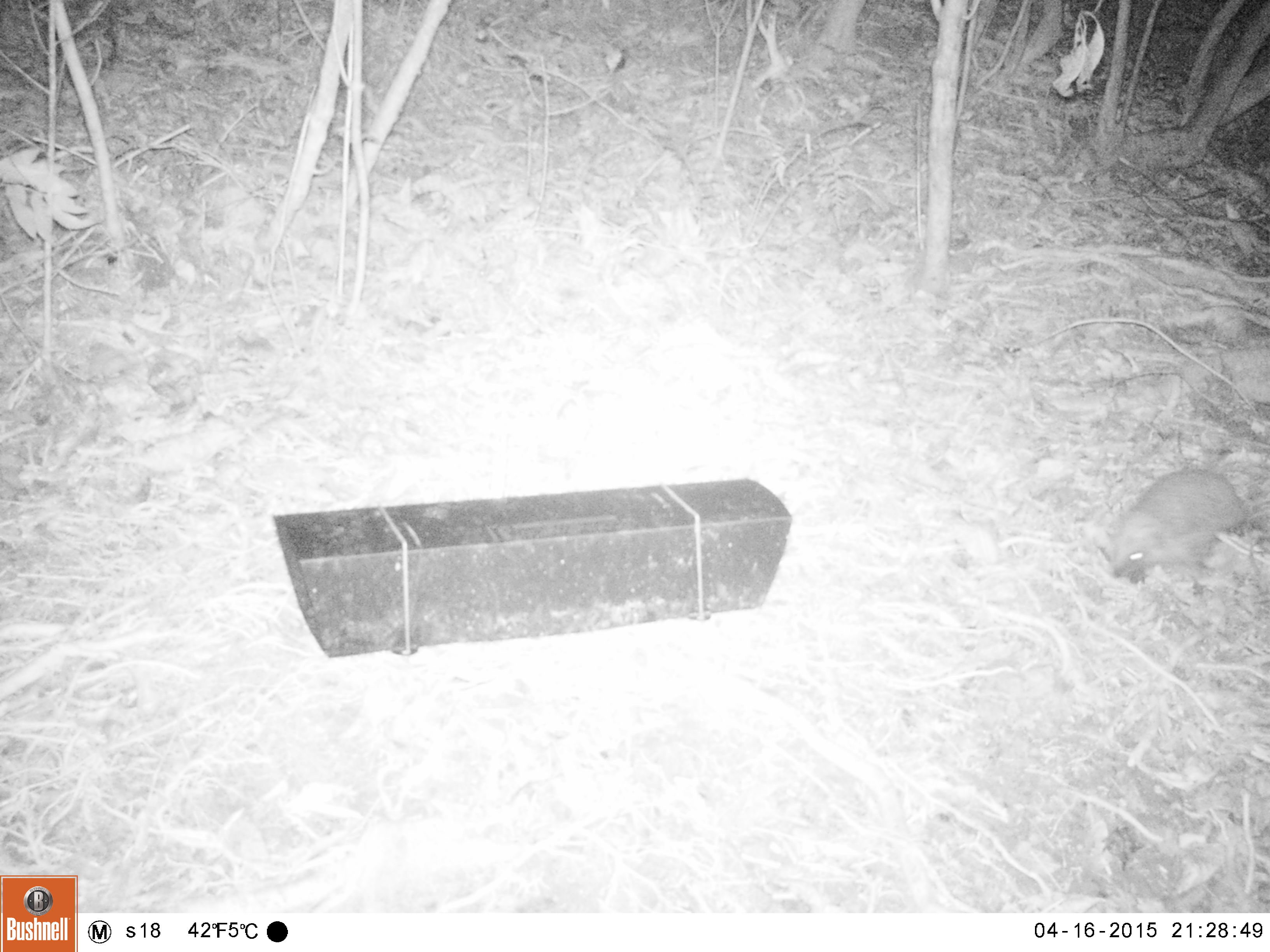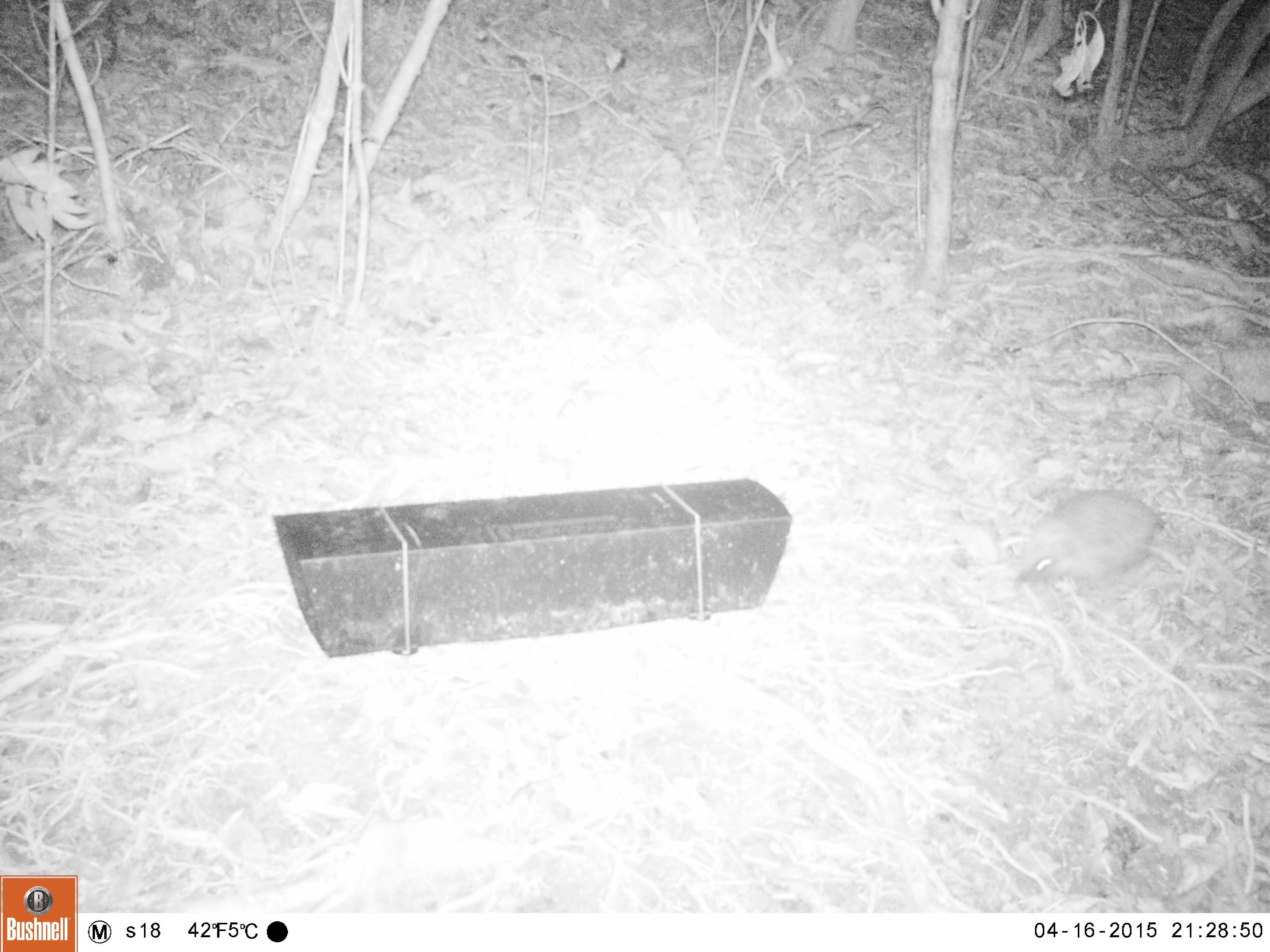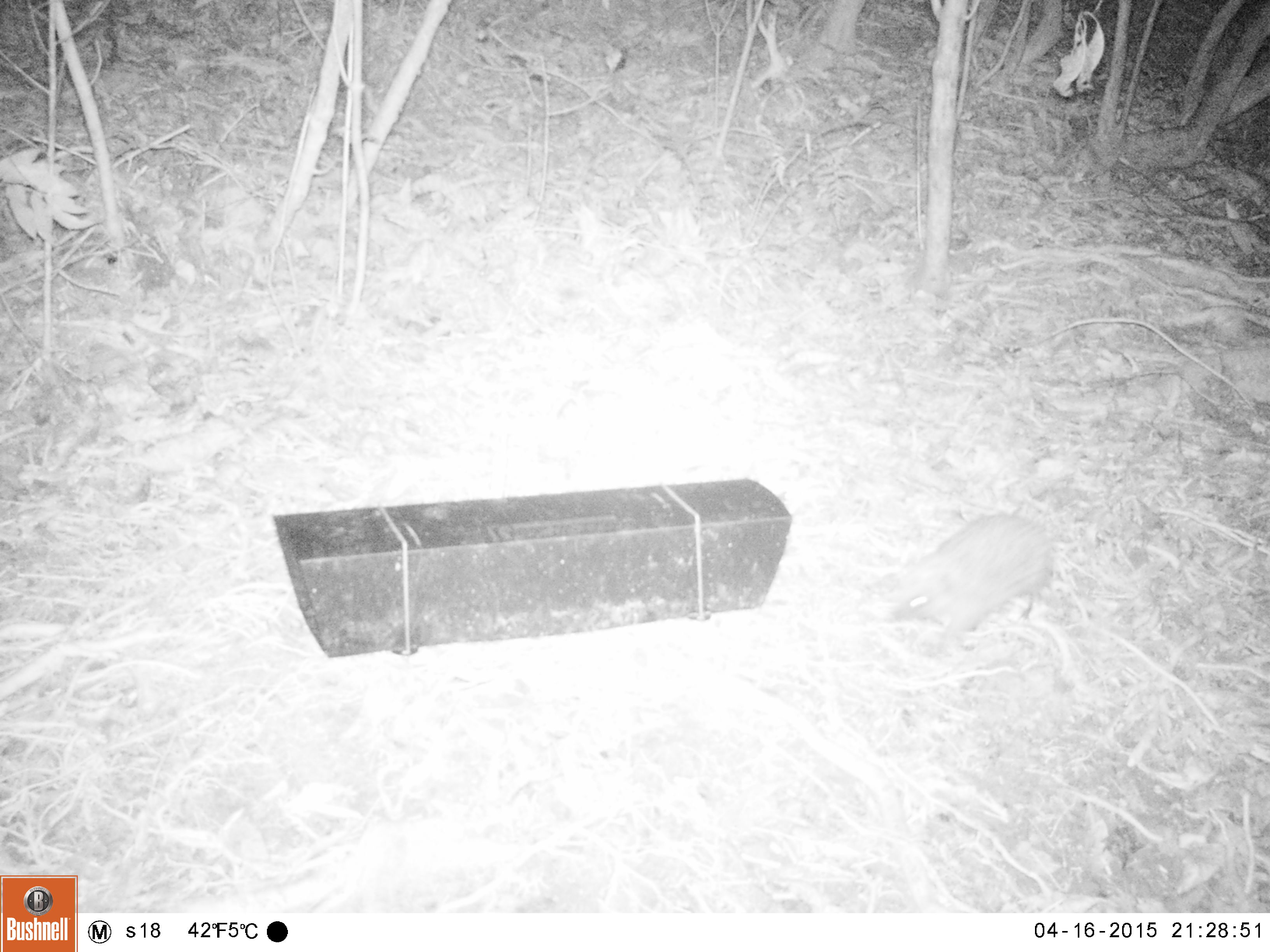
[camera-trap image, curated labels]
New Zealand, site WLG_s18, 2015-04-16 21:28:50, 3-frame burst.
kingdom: Animalia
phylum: Chordata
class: Mammalia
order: Eulipotyphla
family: Erinaceidae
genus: Erinaceus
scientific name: Erinaceus europaeus europaeus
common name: european hedgehog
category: hedgehog